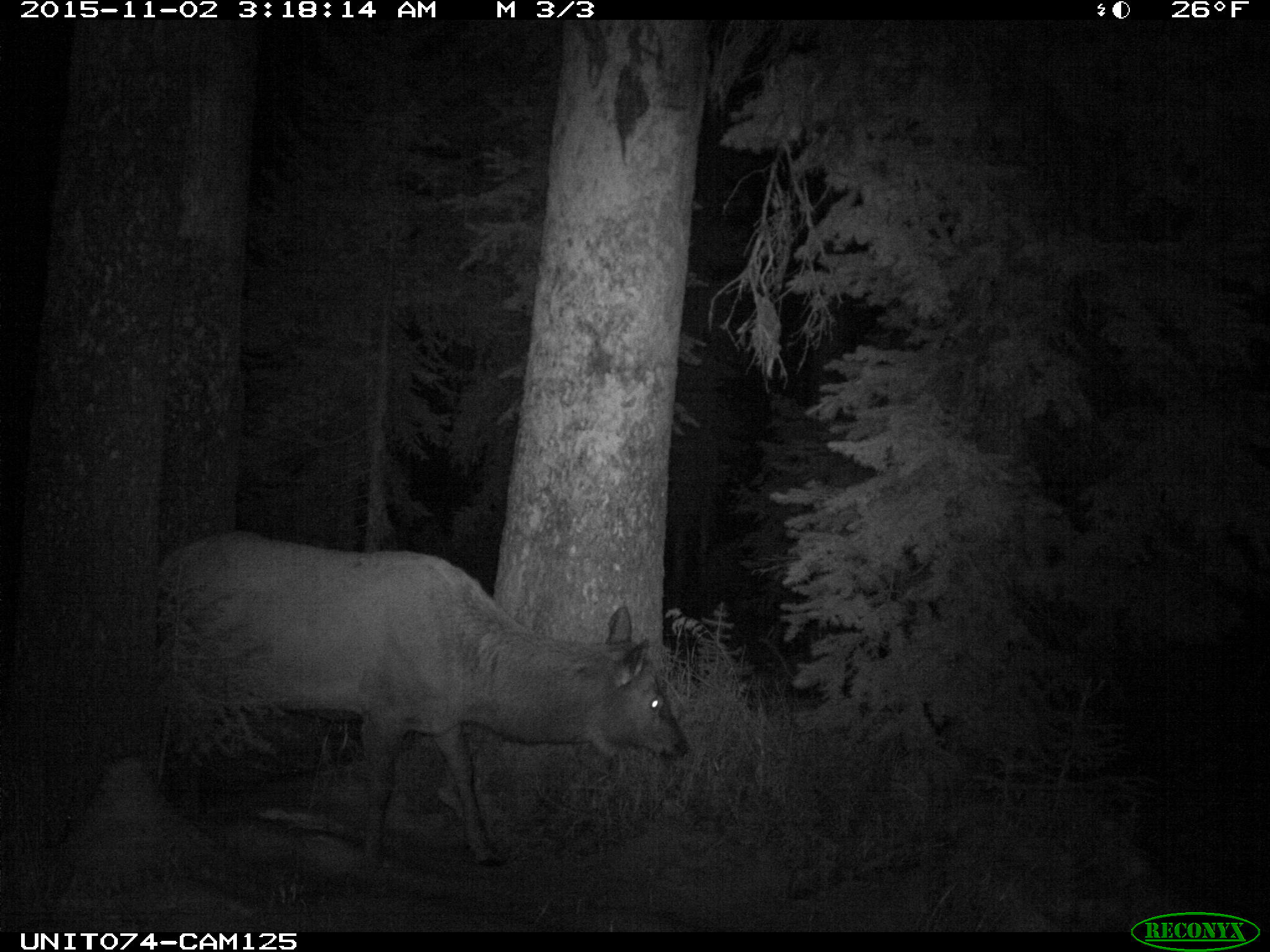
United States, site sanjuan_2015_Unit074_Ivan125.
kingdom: Animalia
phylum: Chordata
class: Mammalia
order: Artiodactyla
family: Cervidae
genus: Cervus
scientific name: Cervus elaphus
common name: red deer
Cervus elaphus (red deer).